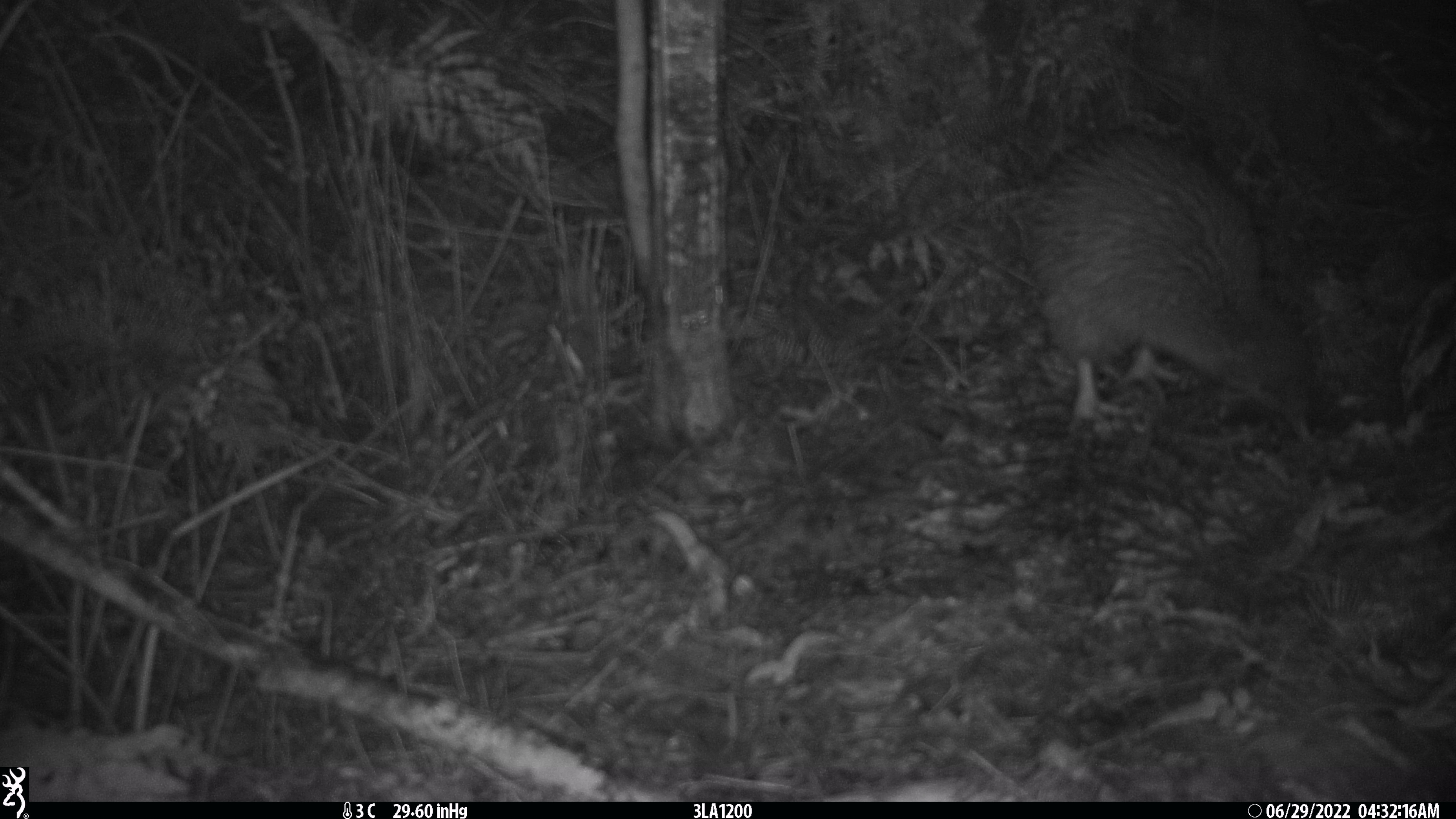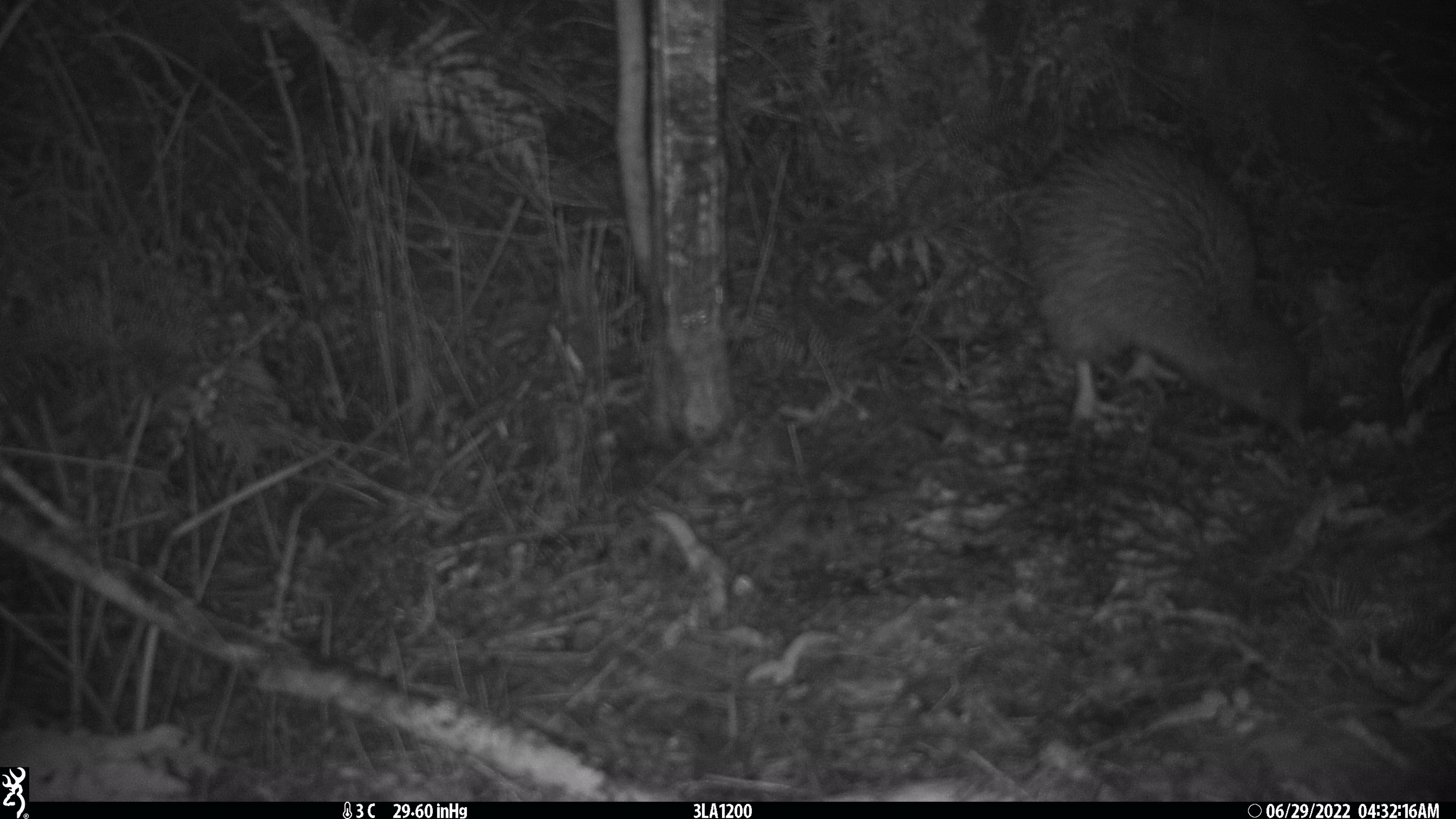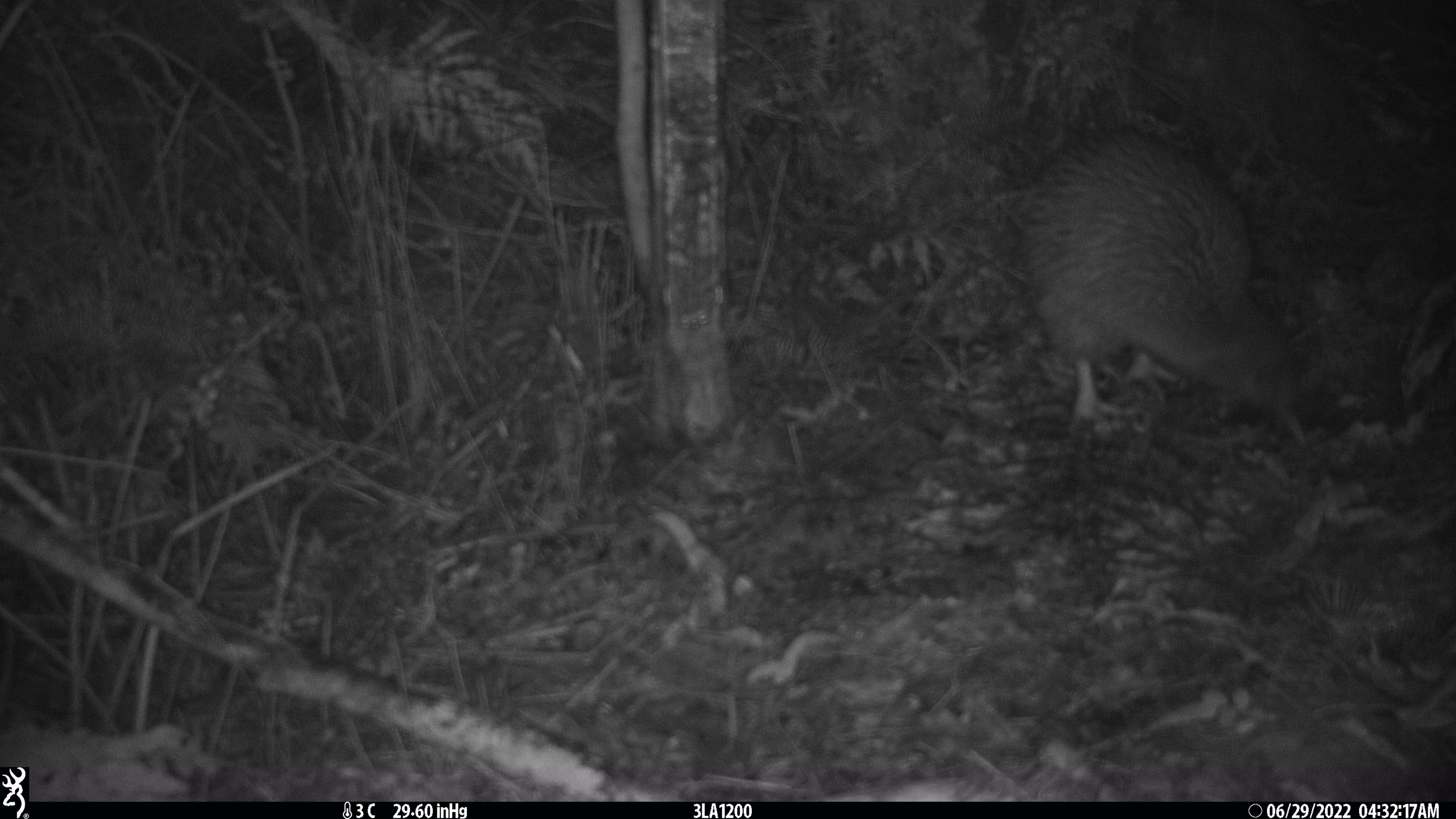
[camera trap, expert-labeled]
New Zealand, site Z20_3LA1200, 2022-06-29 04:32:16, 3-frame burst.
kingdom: Animalia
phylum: Chordata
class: Aves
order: Apterygiformes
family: Apterygidae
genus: Apteryx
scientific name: Apteryx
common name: kiwi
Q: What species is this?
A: Kiwi (Apteryx).